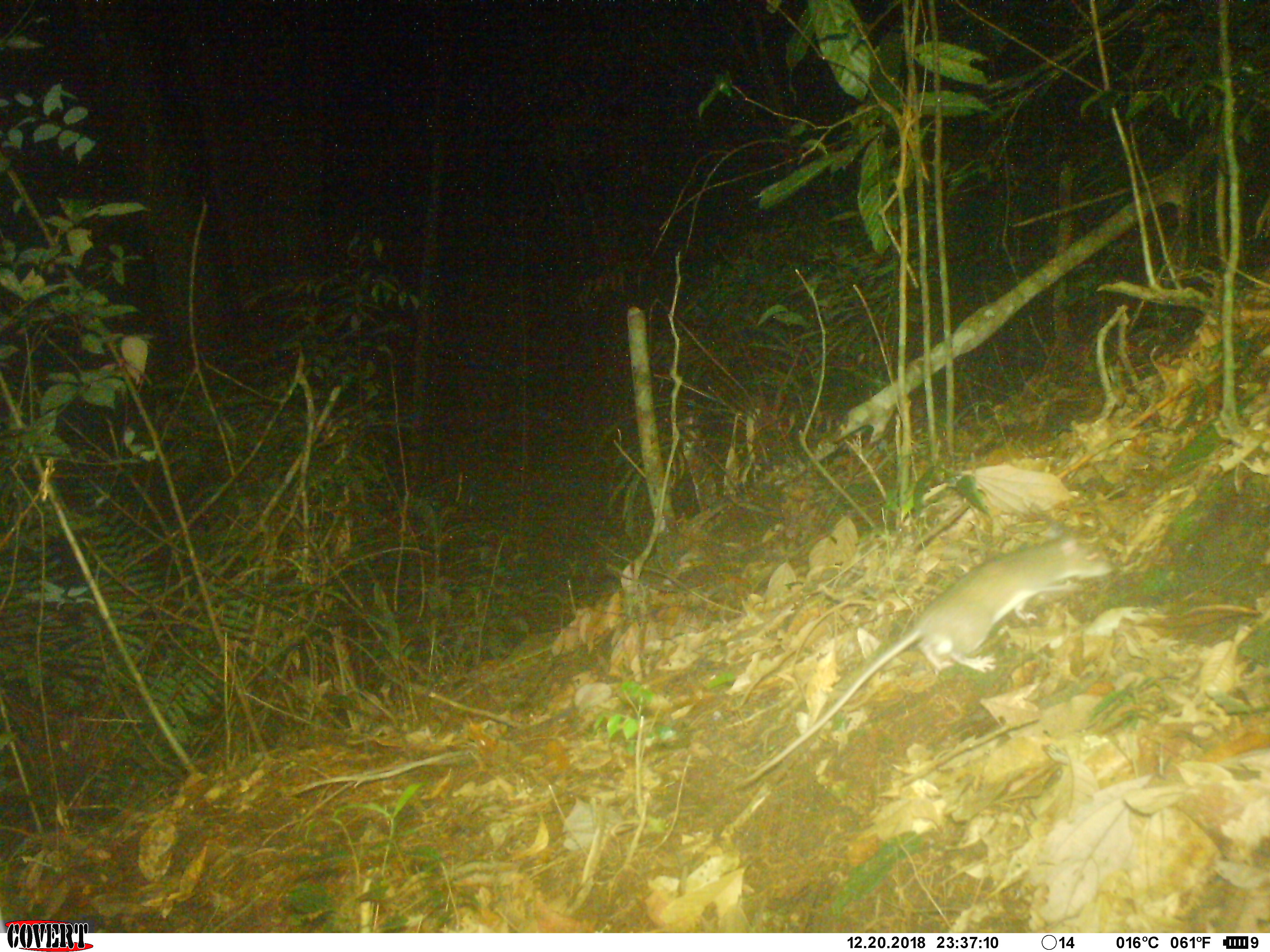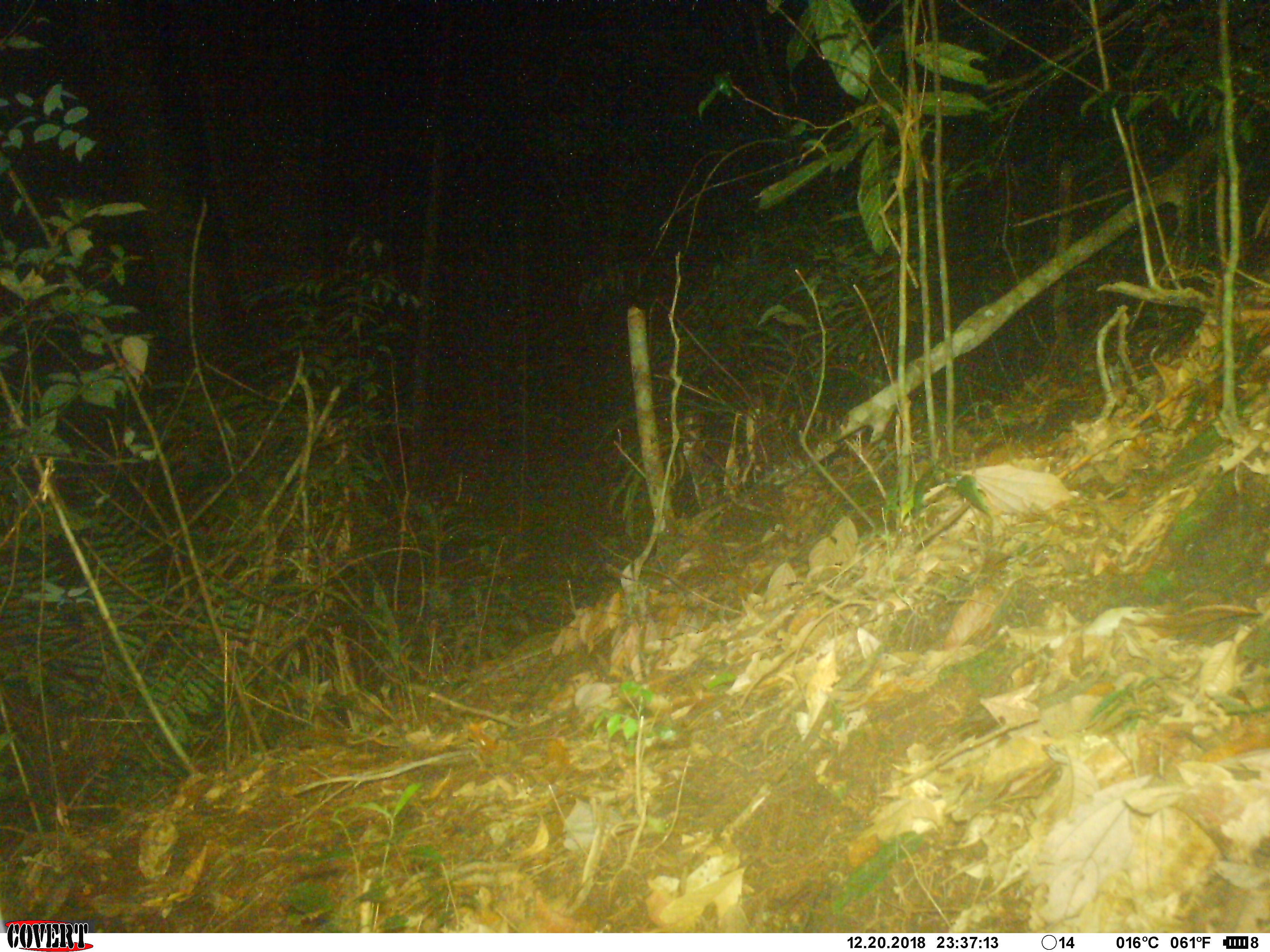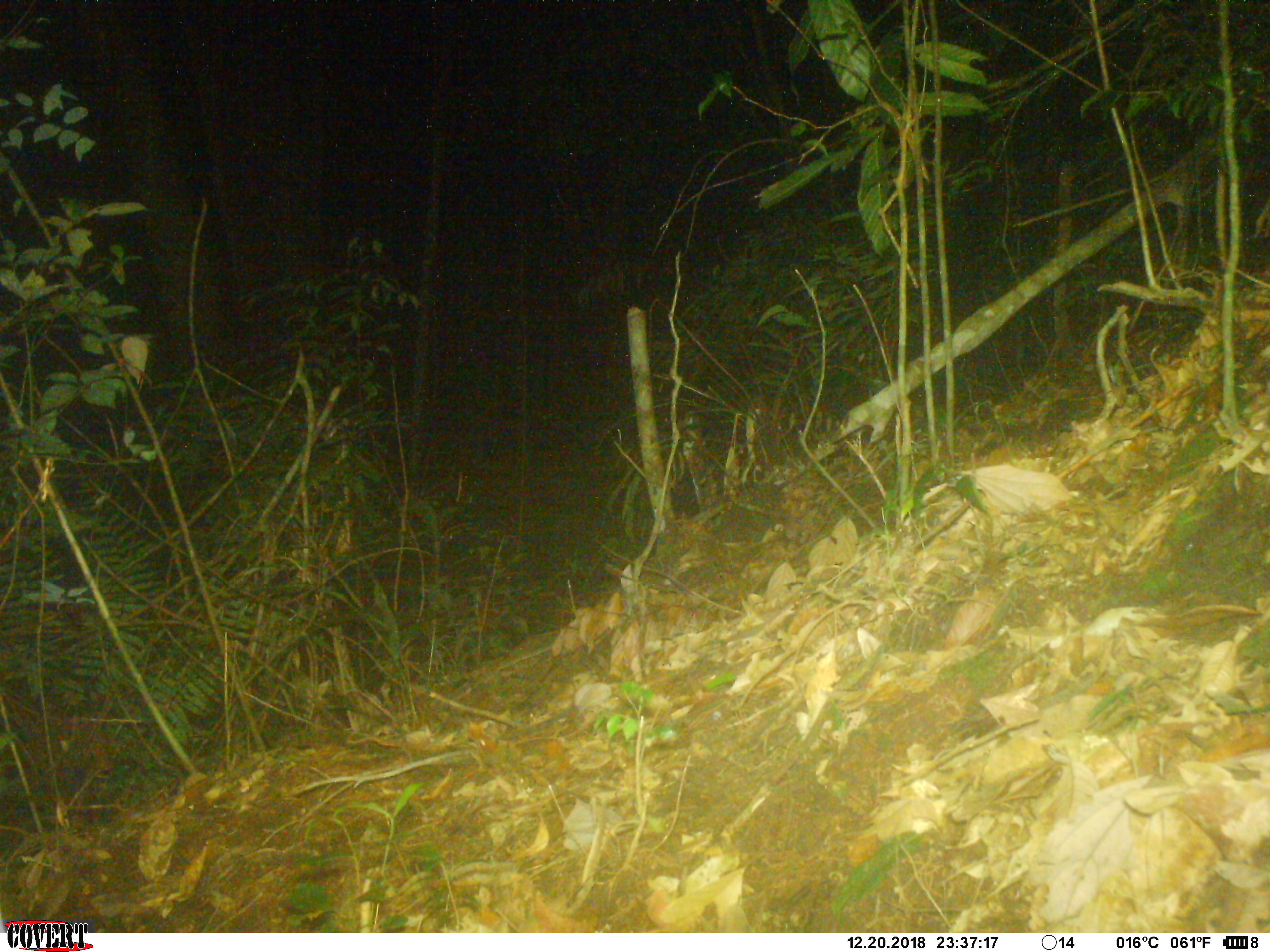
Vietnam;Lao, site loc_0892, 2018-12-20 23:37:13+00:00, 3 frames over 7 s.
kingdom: Animalia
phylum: Chordata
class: Mammalia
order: Rodentia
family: Muridae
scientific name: Muridae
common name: old-world mice and rats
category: unidentified murid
Unidentified murid (old-world mice and rats) (Muridae). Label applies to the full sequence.